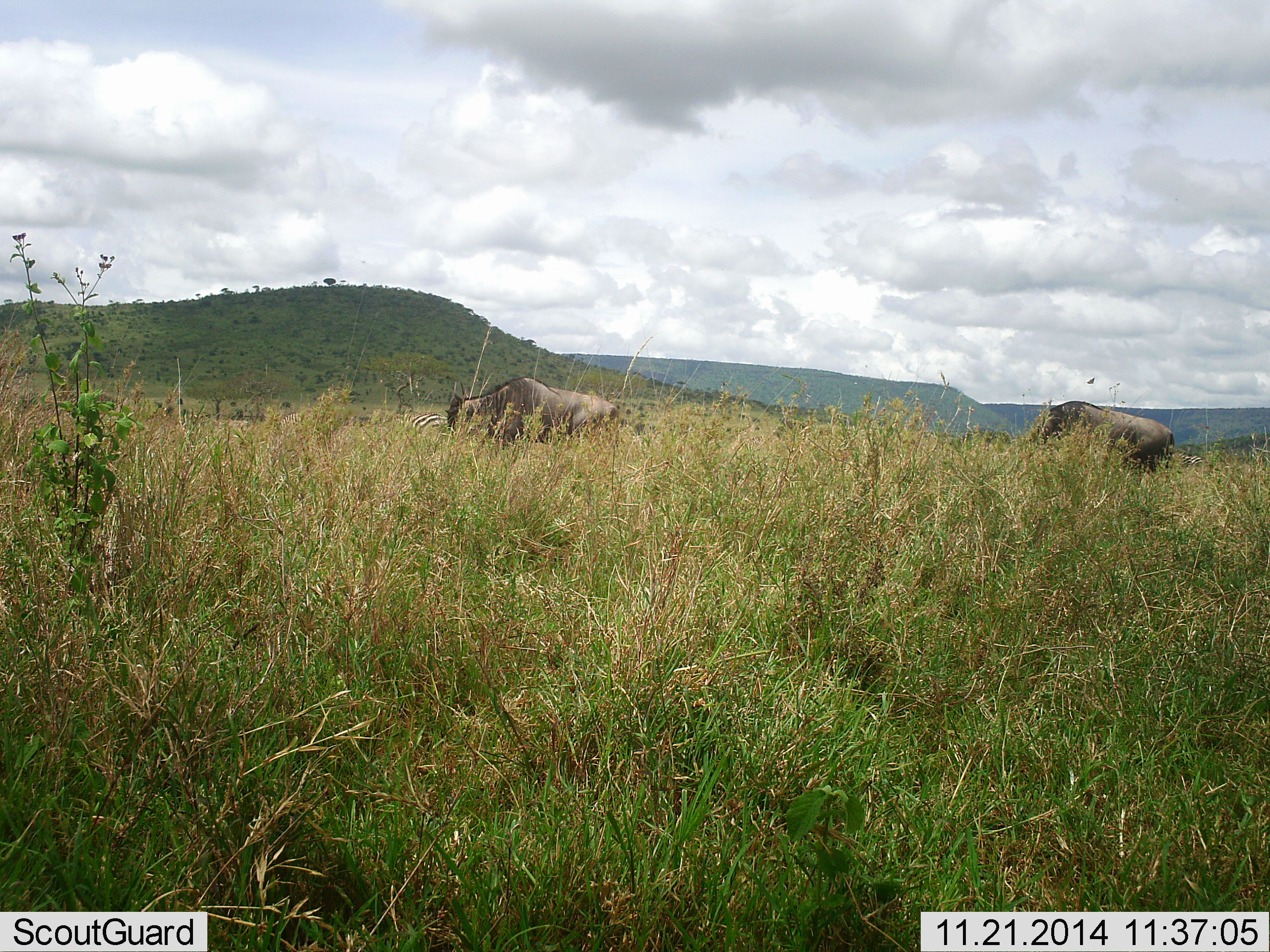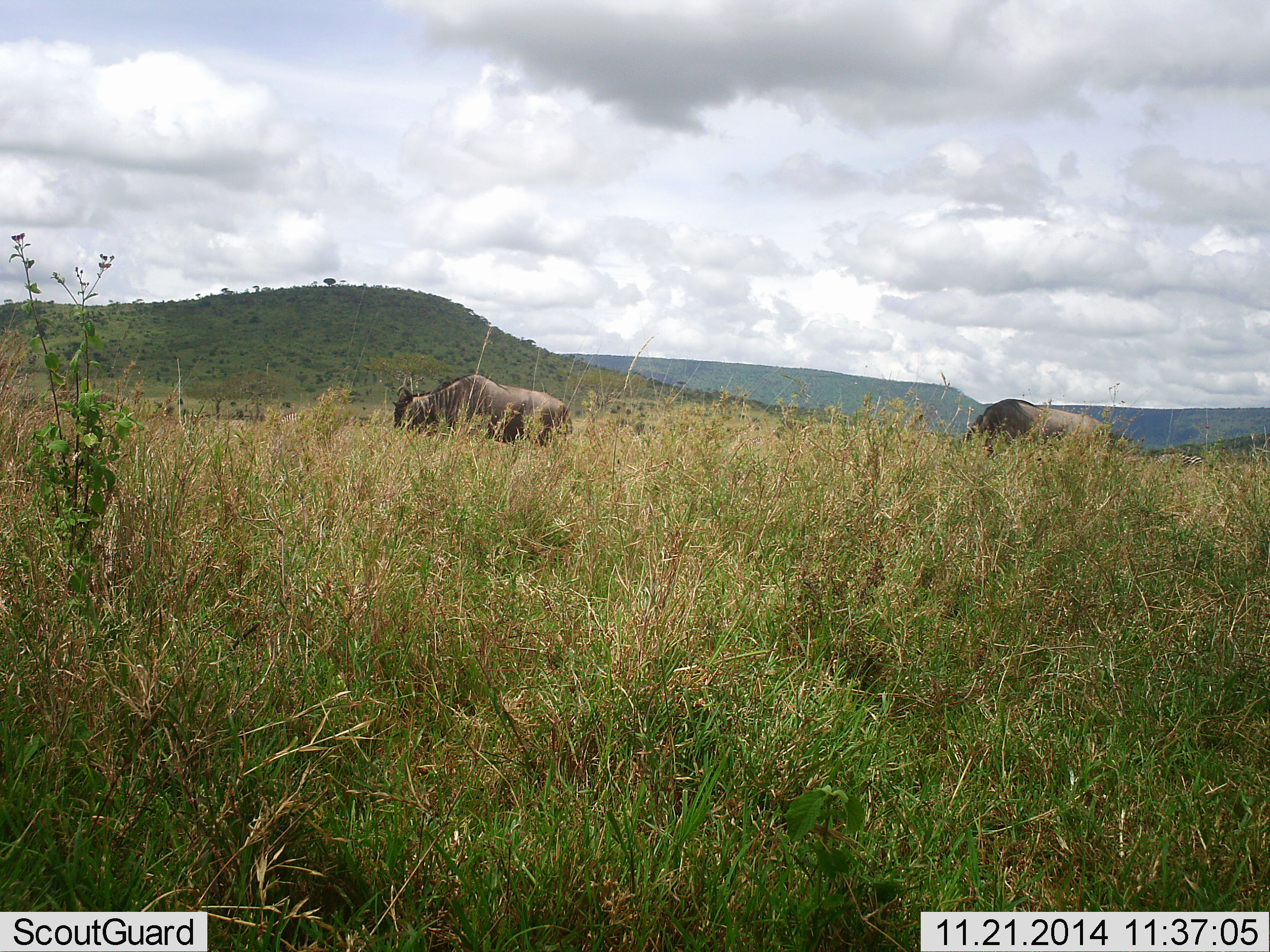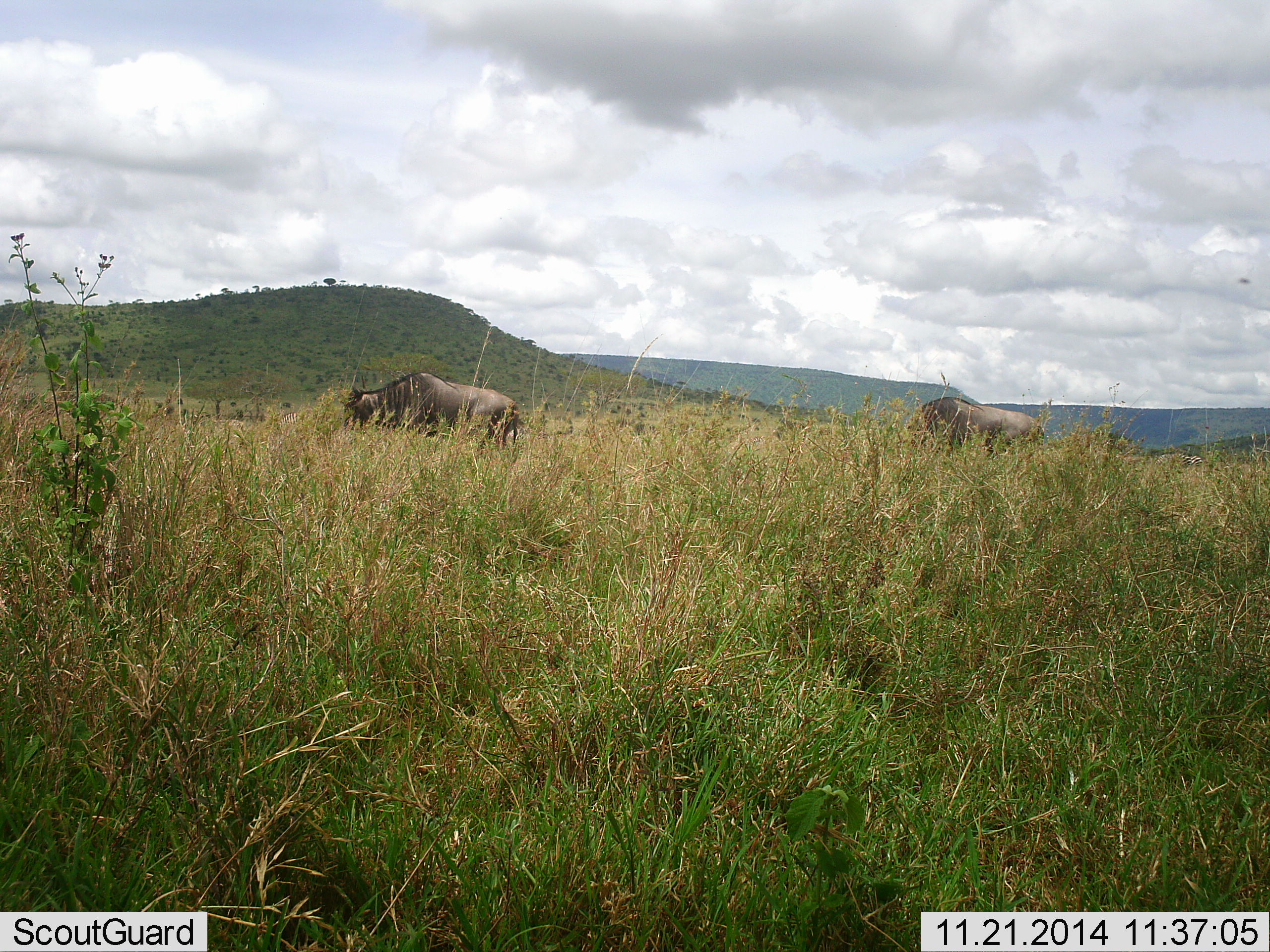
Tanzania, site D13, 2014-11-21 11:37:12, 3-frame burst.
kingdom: Animalia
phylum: Chordata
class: Mammalia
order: Artiodactyla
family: Bovidae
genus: Connochaetes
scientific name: Connochaetes taurinus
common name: blue wildebeest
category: wildebeest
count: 2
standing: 0%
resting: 0%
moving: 88%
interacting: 0%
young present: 0%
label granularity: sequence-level